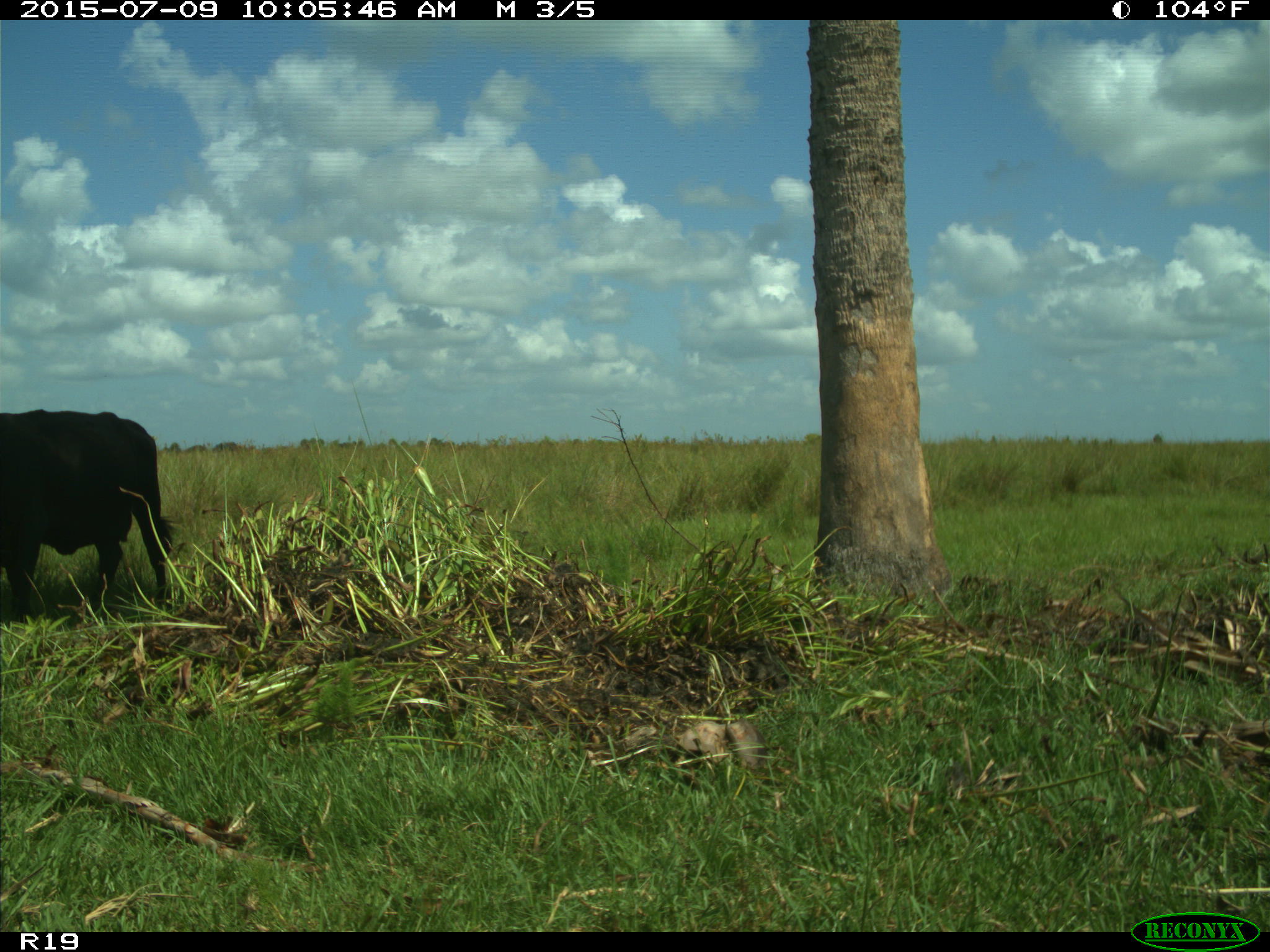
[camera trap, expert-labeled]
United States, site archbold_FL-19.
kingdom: Animalia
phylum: Chordata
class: Mammalia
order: Artiodactyla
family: Bovidae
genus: Bos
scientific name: Bos taurus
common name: domestic cow